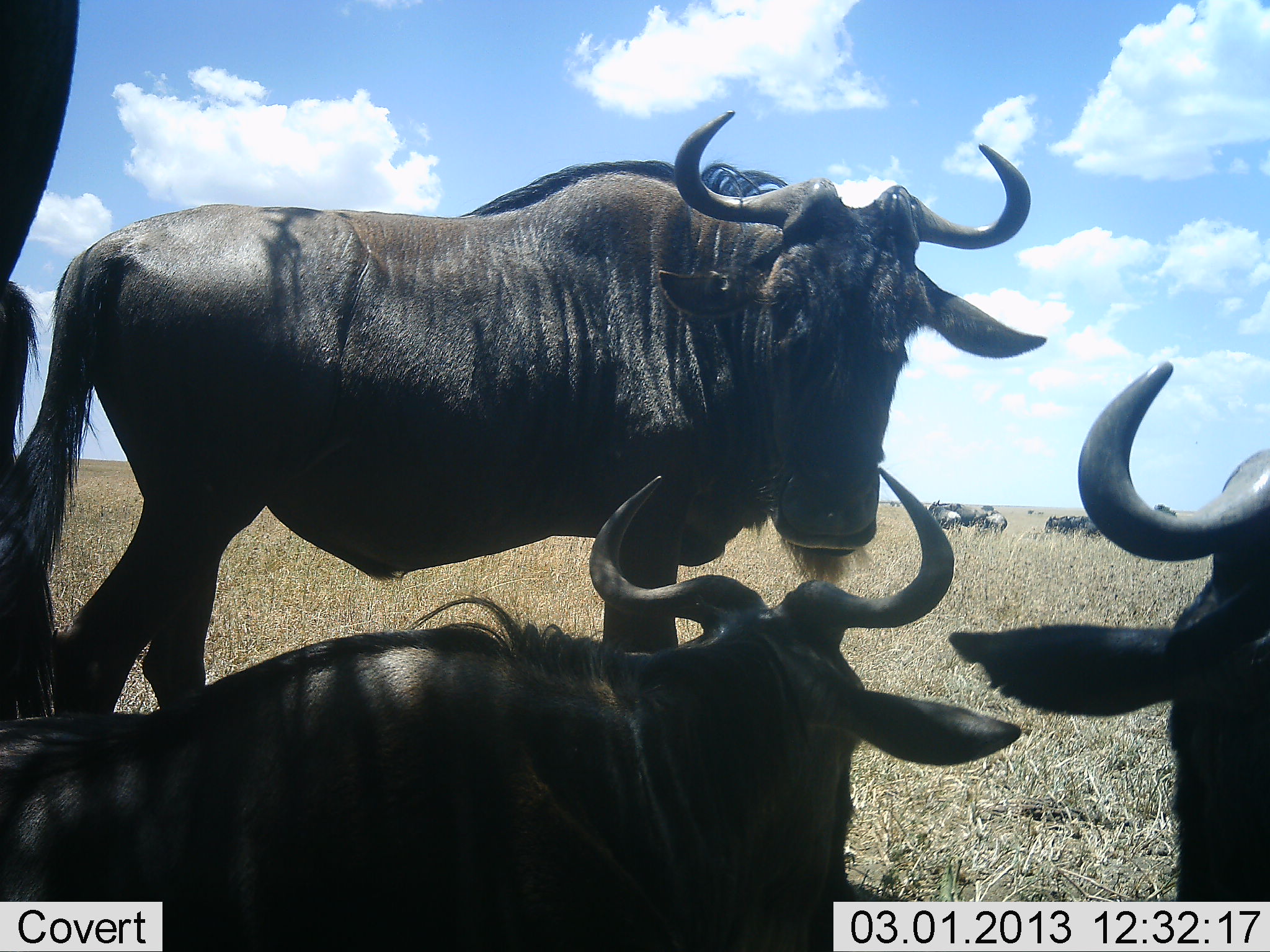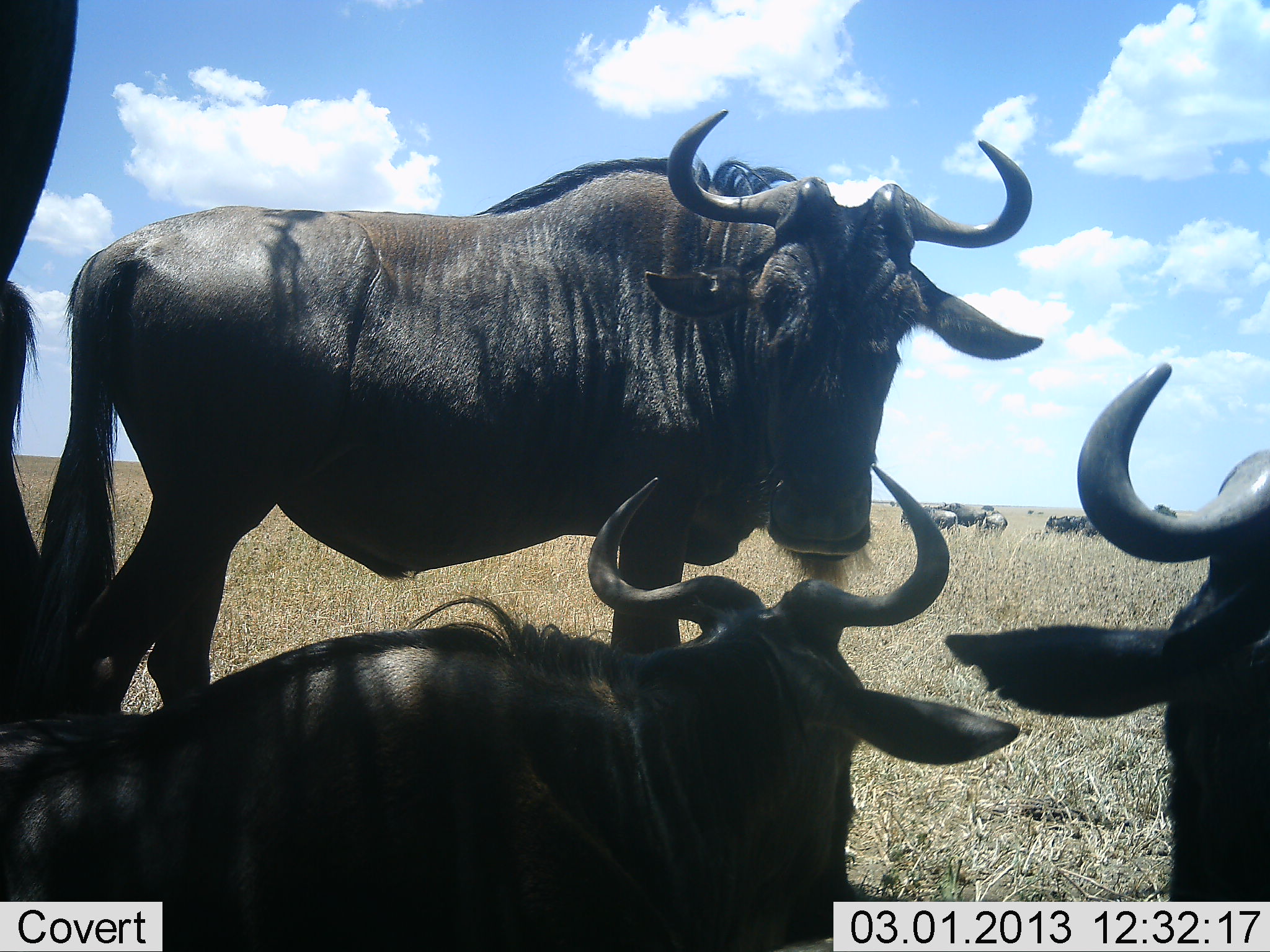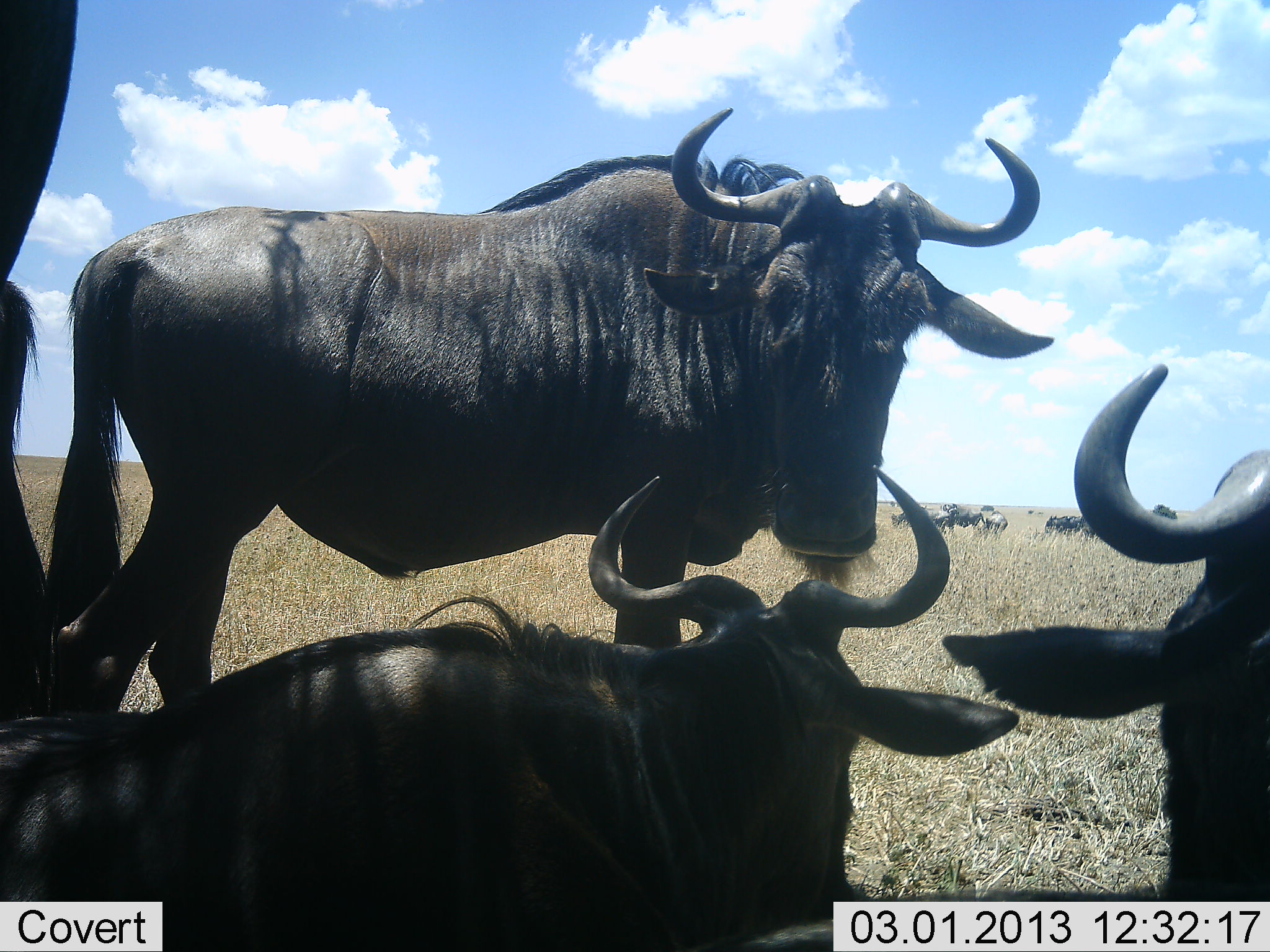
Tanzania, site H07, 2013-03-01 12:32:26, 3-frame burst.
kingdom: Animalia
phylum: Chordata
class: Mammalia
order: Artiodactyla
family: Bovidae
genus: Connochaetes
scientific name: Connochaetes taurinus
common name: blue wildebeest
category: wildebeest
Wildebeest (blue wildebeest) (Connochaetes taurinus), count 9. Behavior (volunteer vote fractions): standing 76%, resting 95%, moving 5%, interacting 11%. Young present (vote fraction): 3%. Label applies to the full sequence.